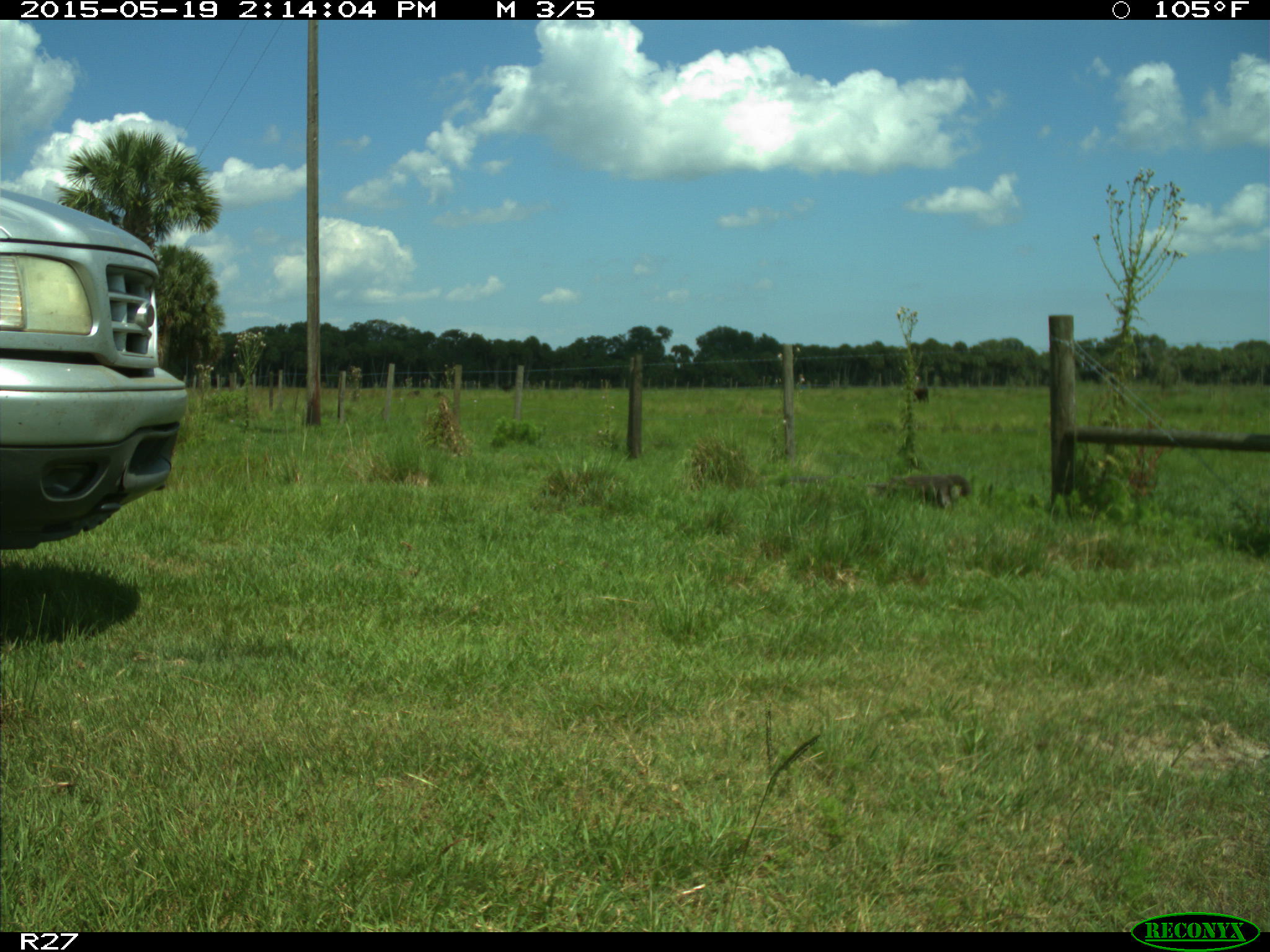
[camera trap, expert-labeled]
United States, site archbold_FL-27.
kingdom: Animalia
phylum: Chordata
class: Mammalia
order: Artiodactyla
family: Bovidae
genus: Bos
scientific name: Bos taurus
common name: domestic cow